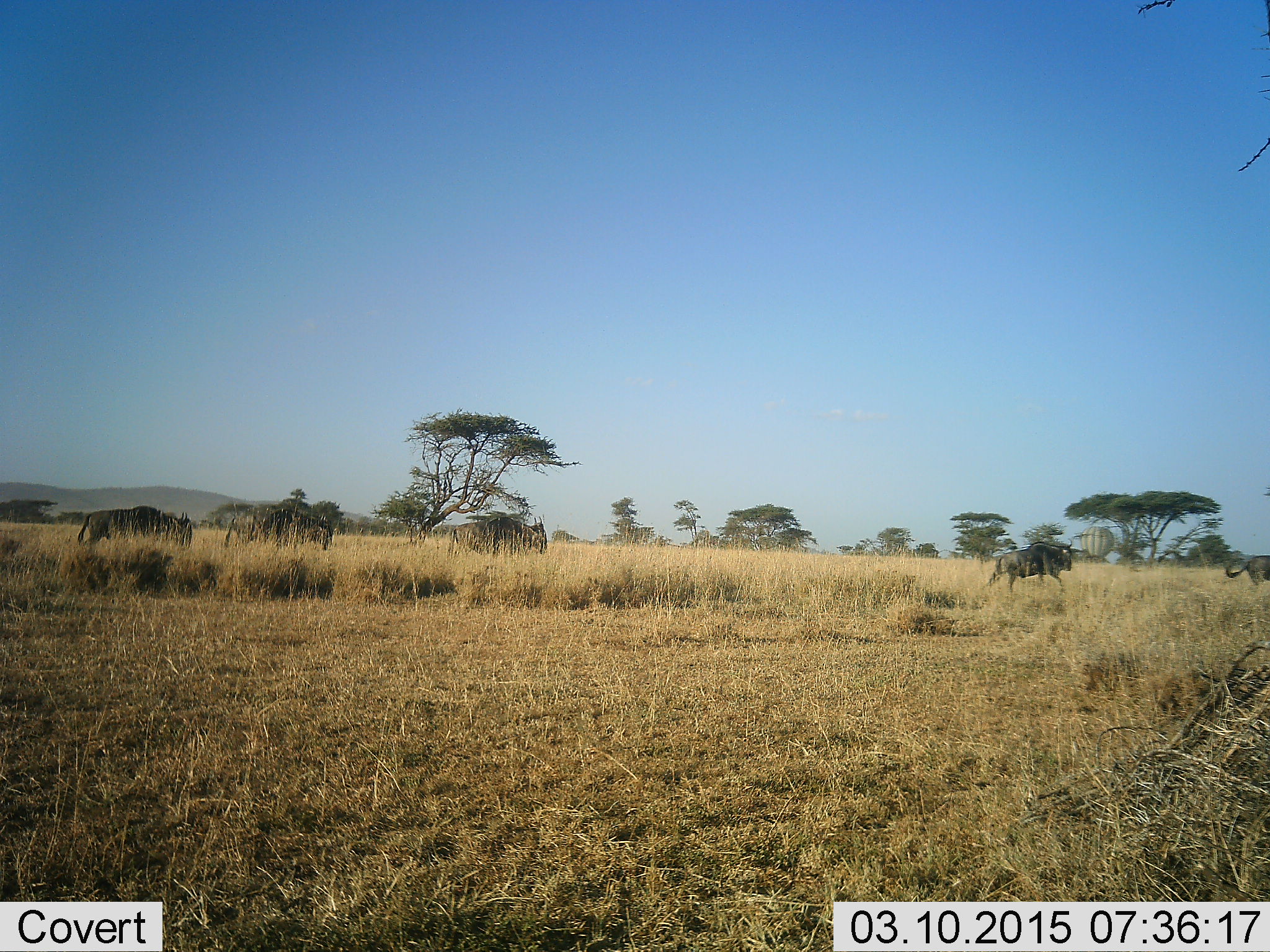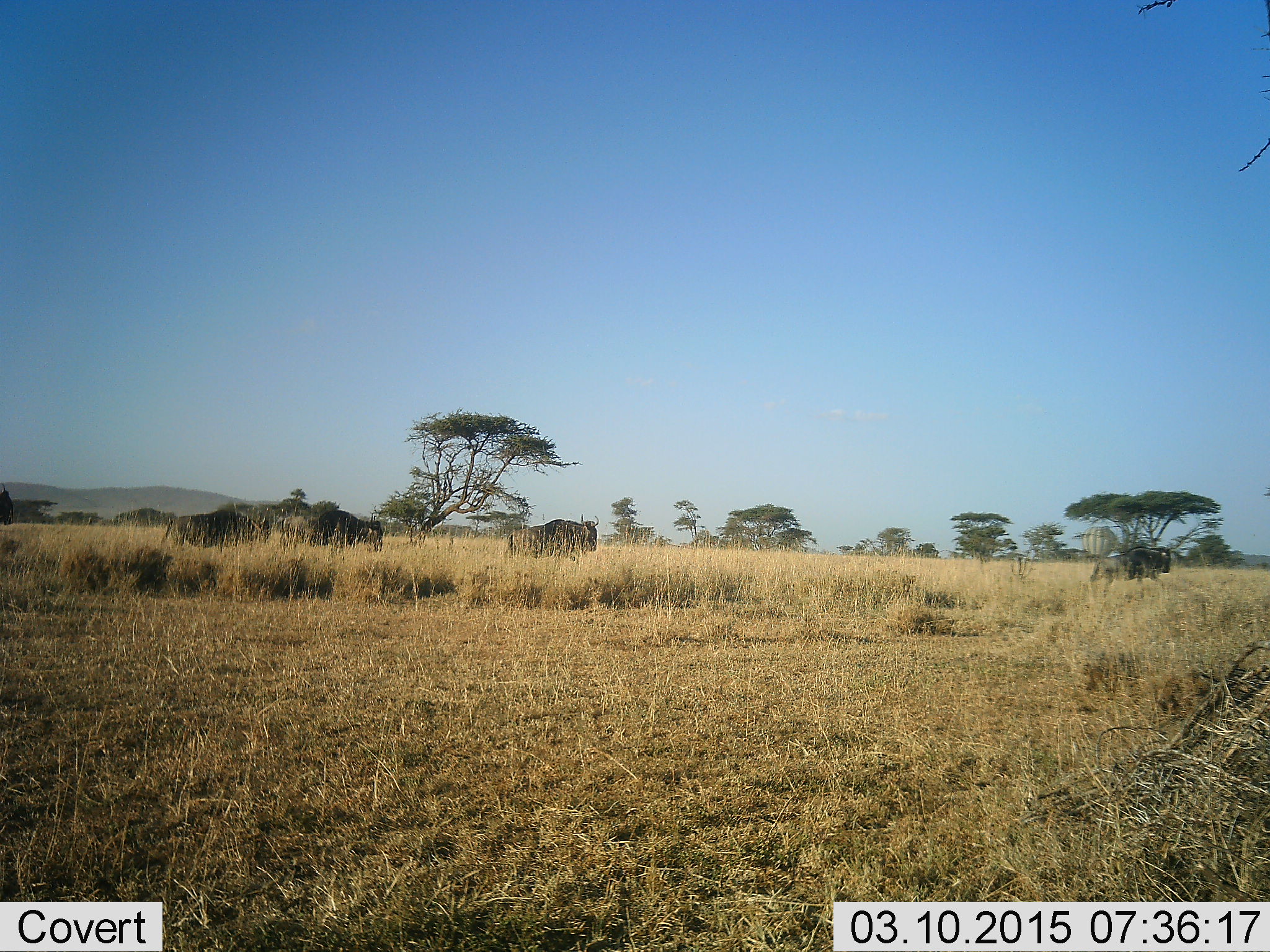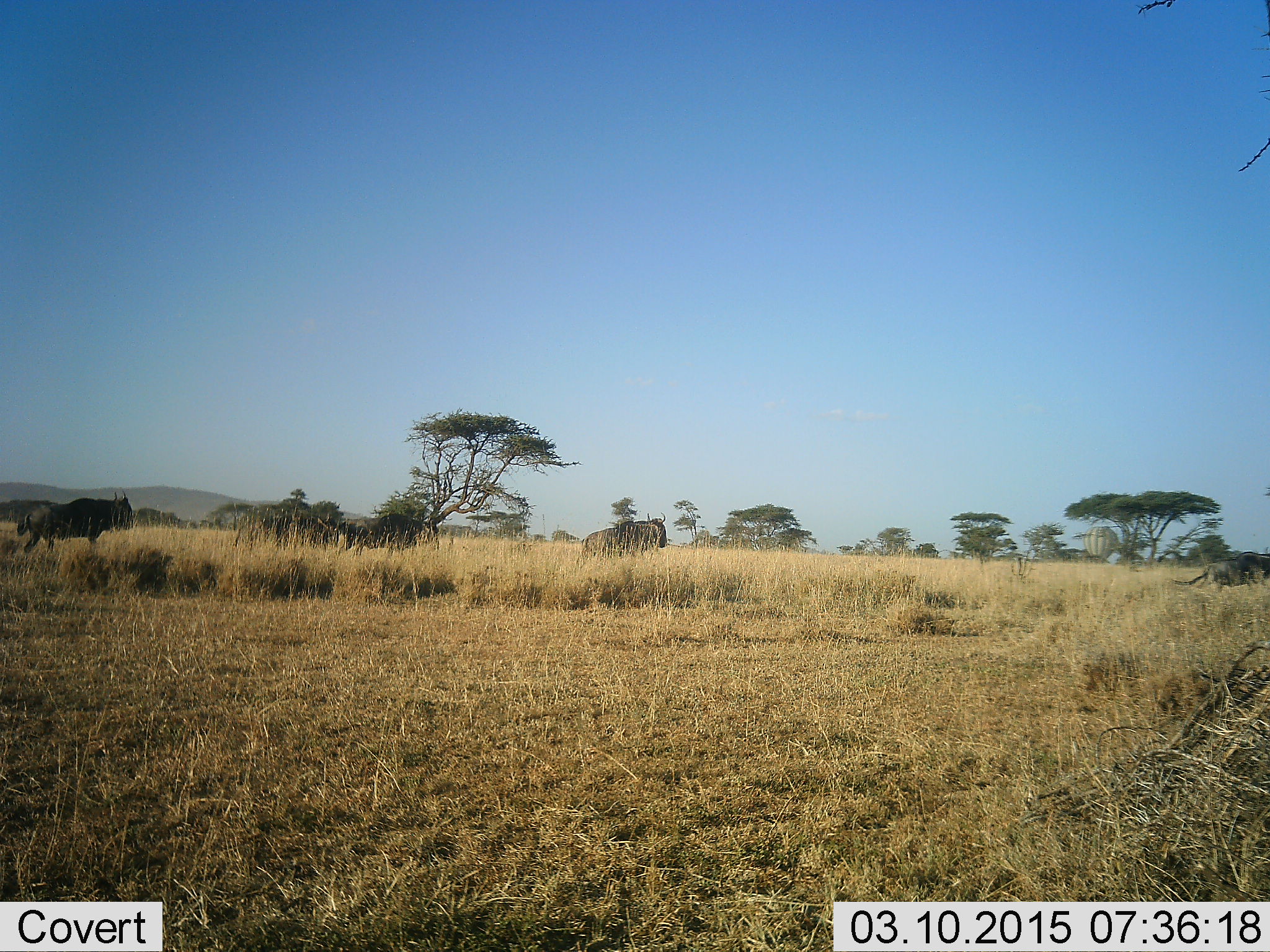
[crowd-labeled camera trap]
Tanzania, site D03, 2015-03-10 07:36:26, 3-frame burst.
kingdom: Animalia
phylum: Chordata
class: Mammalia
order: Artiodactyla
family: Bovidae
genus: Connochaetes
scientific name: Connochaetes taurinus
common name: blue wildebeest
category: wildebeest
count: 6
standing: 7%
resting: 0%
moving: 100%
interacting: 7%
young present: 0%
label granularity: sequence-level